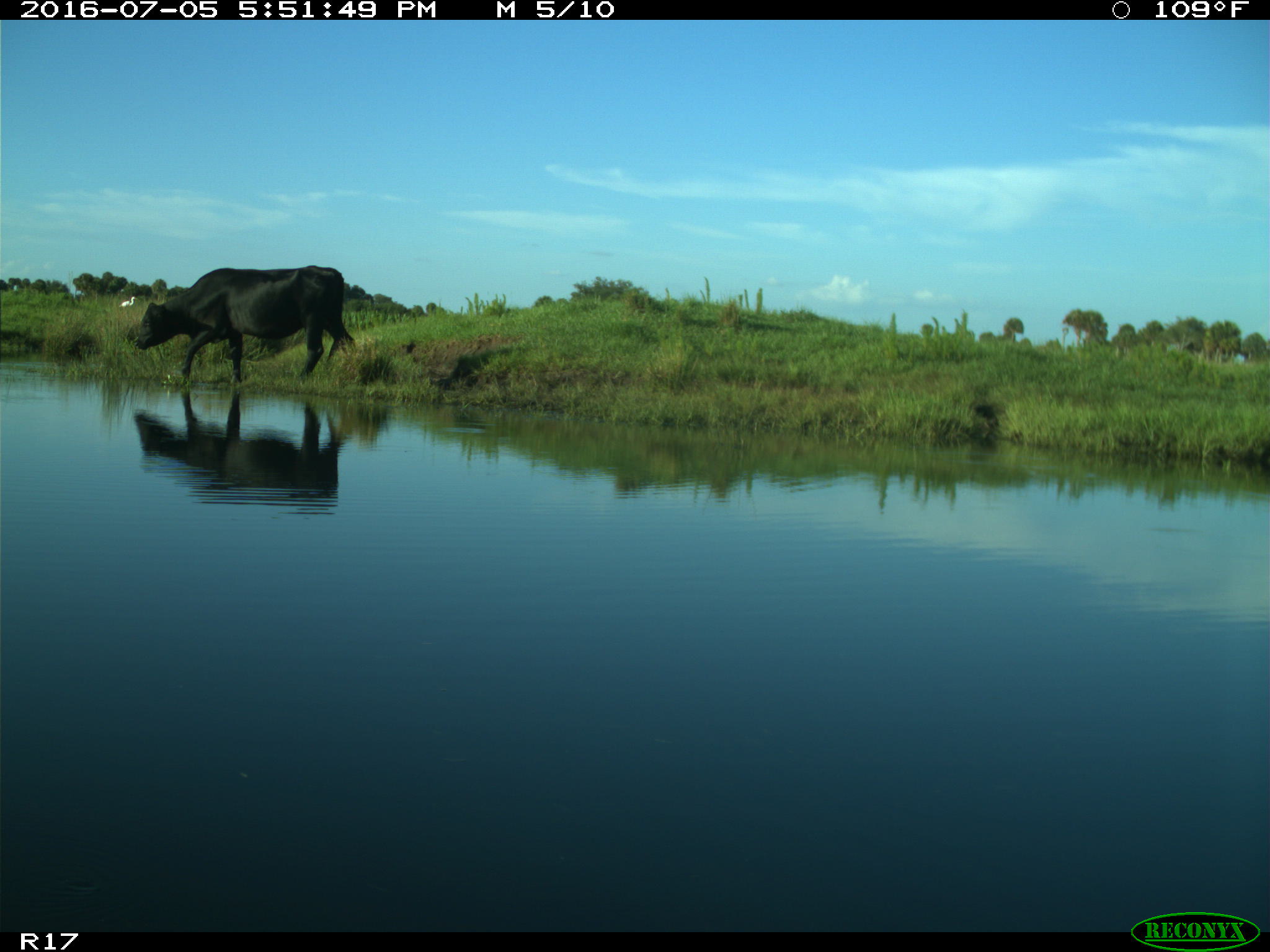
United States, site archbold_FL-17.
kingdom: Animalia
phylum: Chordata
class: Mammalia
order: Artiodactyla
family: Bovidae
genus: Bos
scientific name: Bos taurus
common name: domestic cow